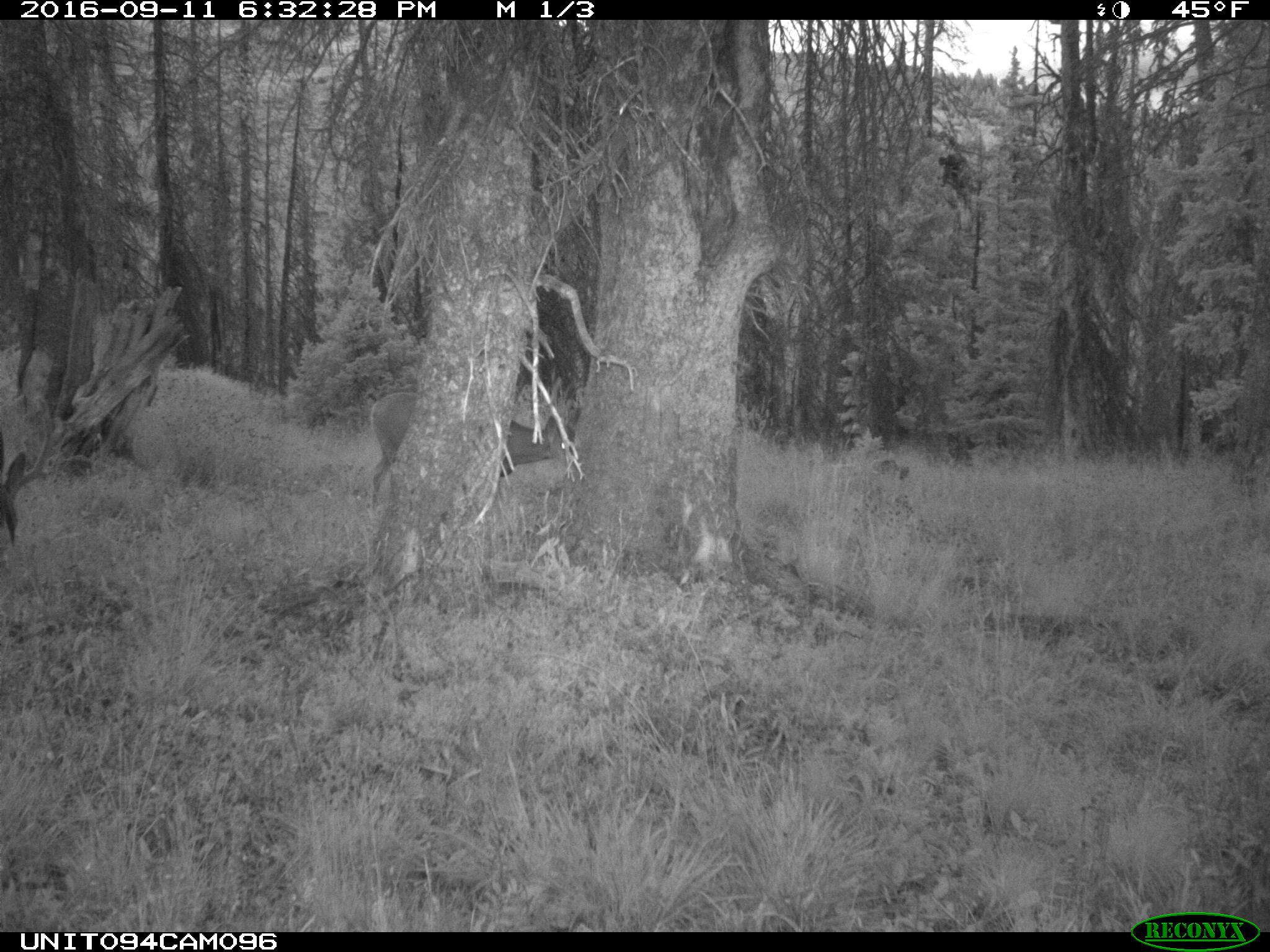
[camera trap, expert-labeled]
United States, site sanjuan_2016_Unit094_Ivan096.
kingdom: Animalia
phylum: Chordata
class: Mammalia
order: Artiodactyla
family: Cervidae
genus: Odocoileus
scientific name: Odocoileus hemionus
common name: mule deer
Odocoileus hemionus (mule deer).